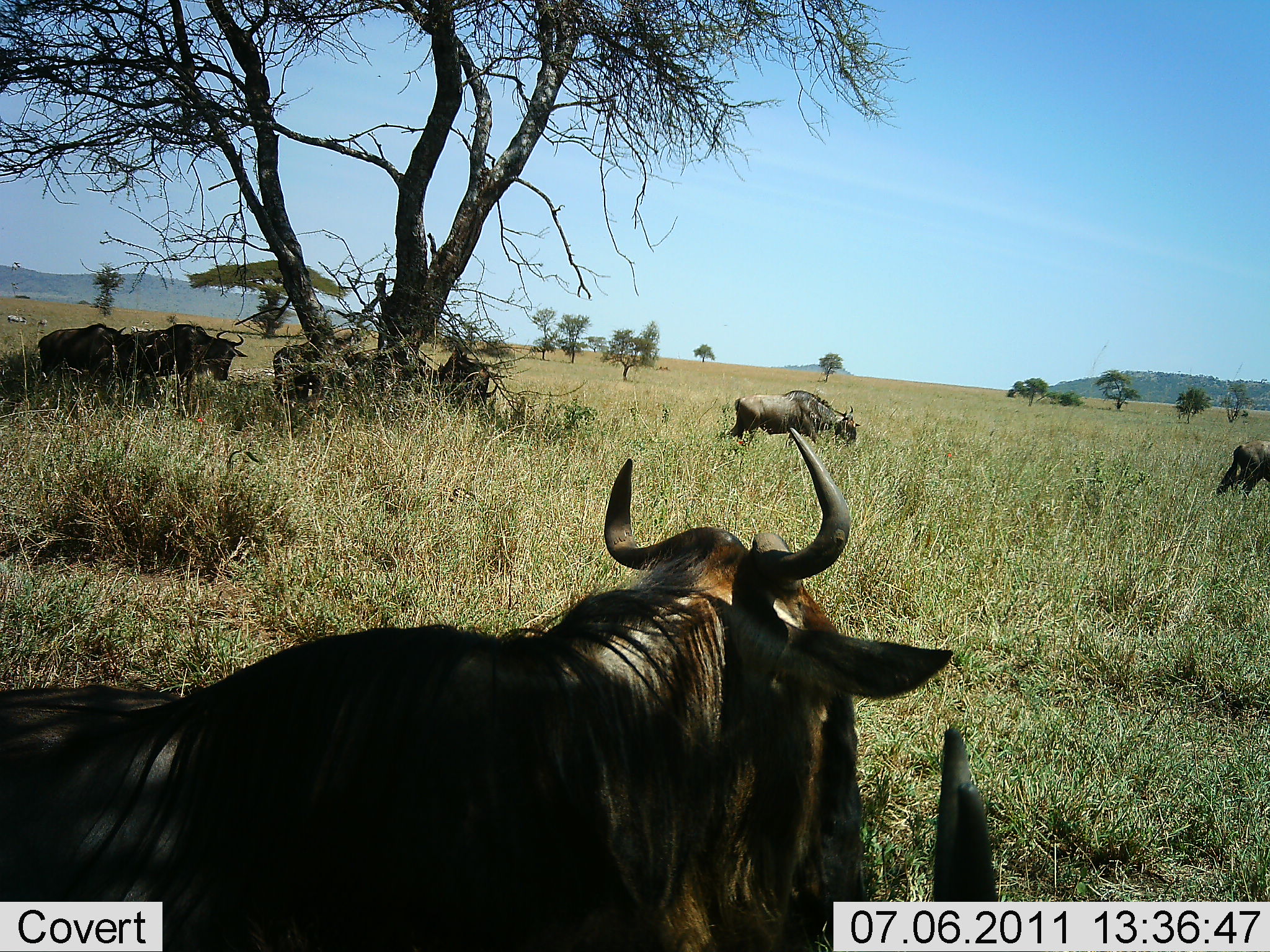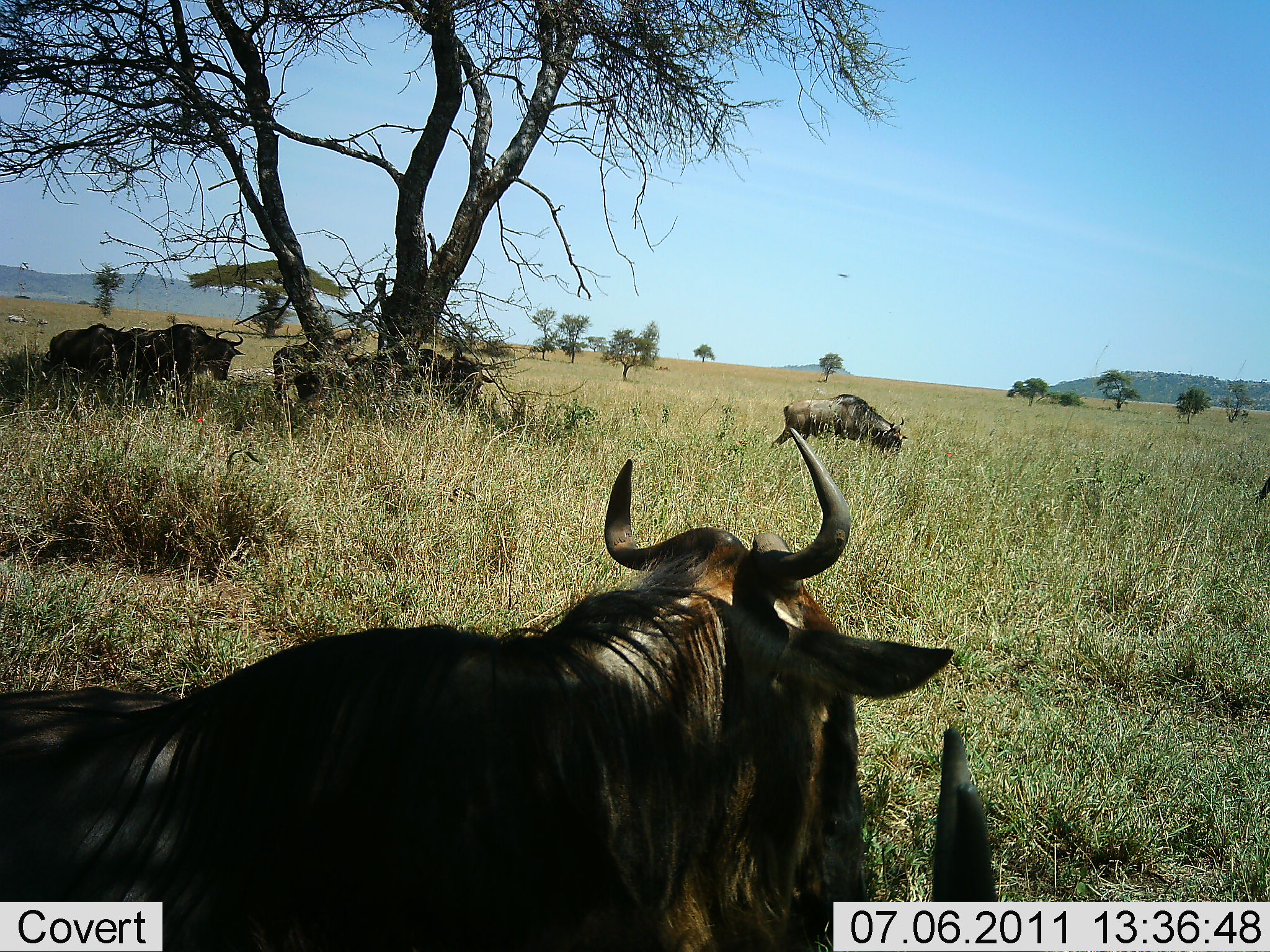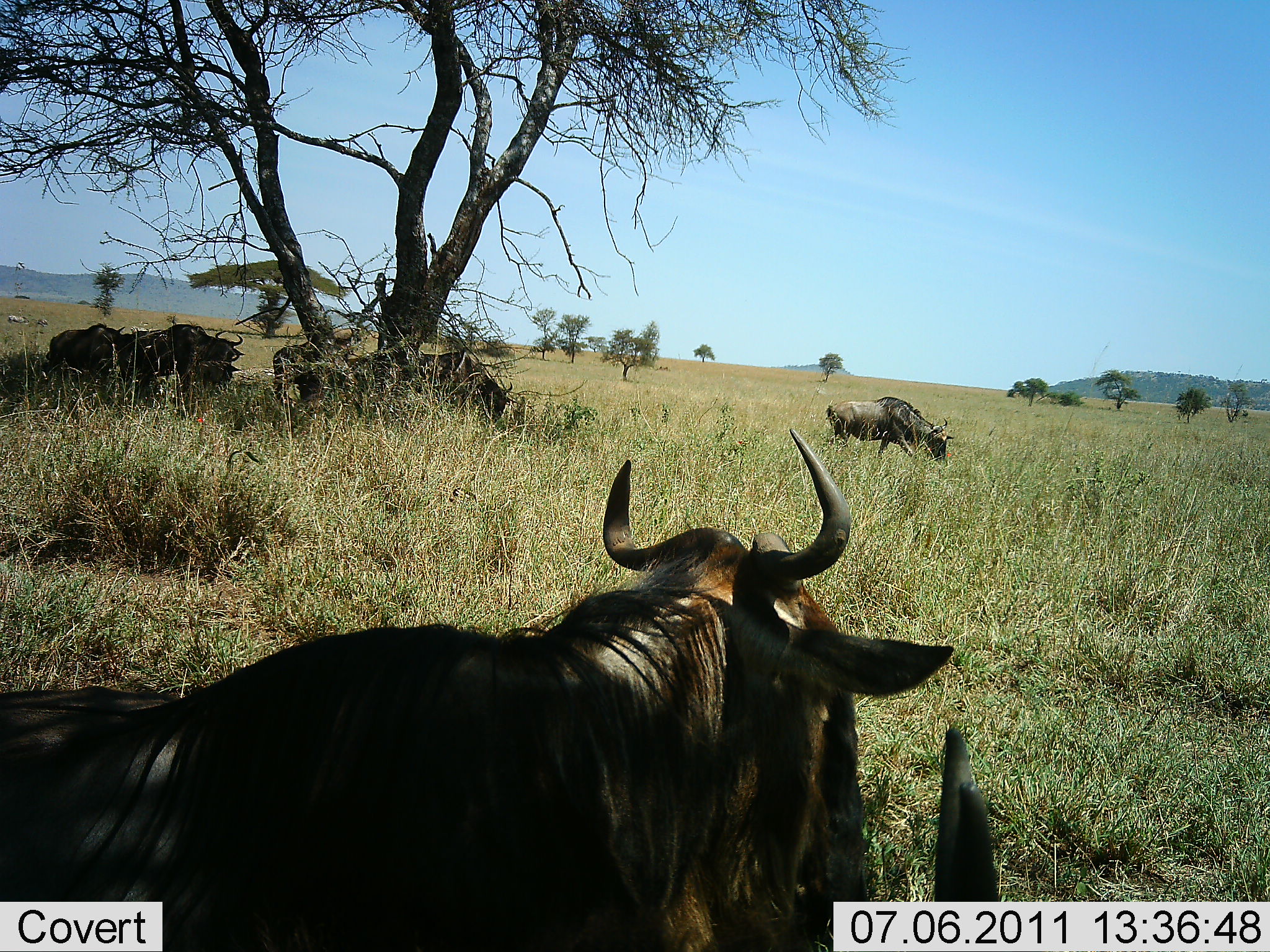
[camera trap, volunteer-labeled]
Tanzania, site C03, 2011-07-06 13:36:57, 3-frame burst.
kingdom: Animalia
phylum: Chordata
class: Mammalia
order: Artiodactyla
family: Bovidae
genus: Connochaetes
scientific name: Connochaetes taurinus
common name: blue wildebeest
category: wildebeest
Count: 7.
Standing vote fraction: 45%.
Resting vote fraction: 82%.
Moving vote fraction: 55%.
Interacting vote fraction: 0%.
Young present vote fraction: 0%.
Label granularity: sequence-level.